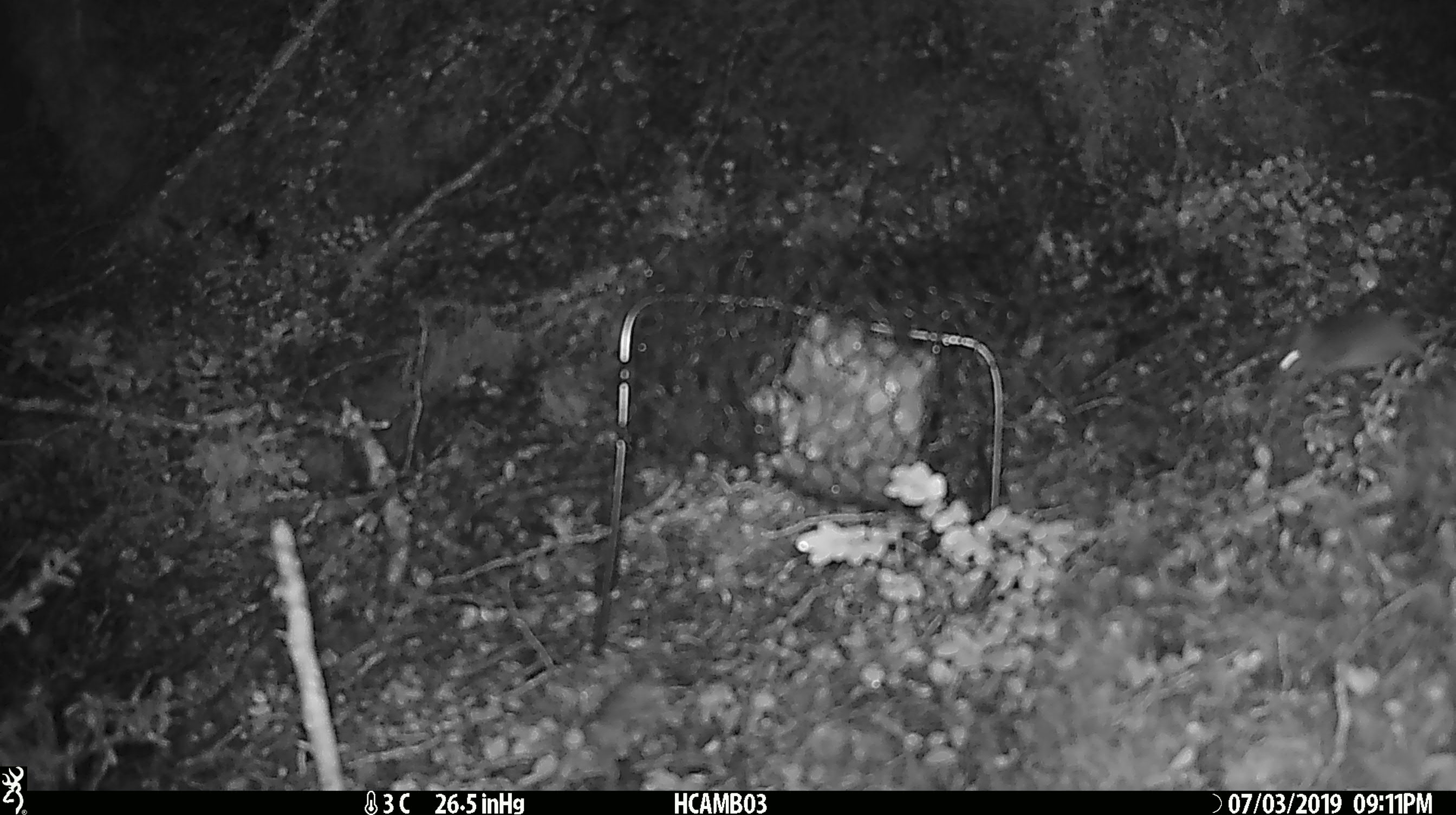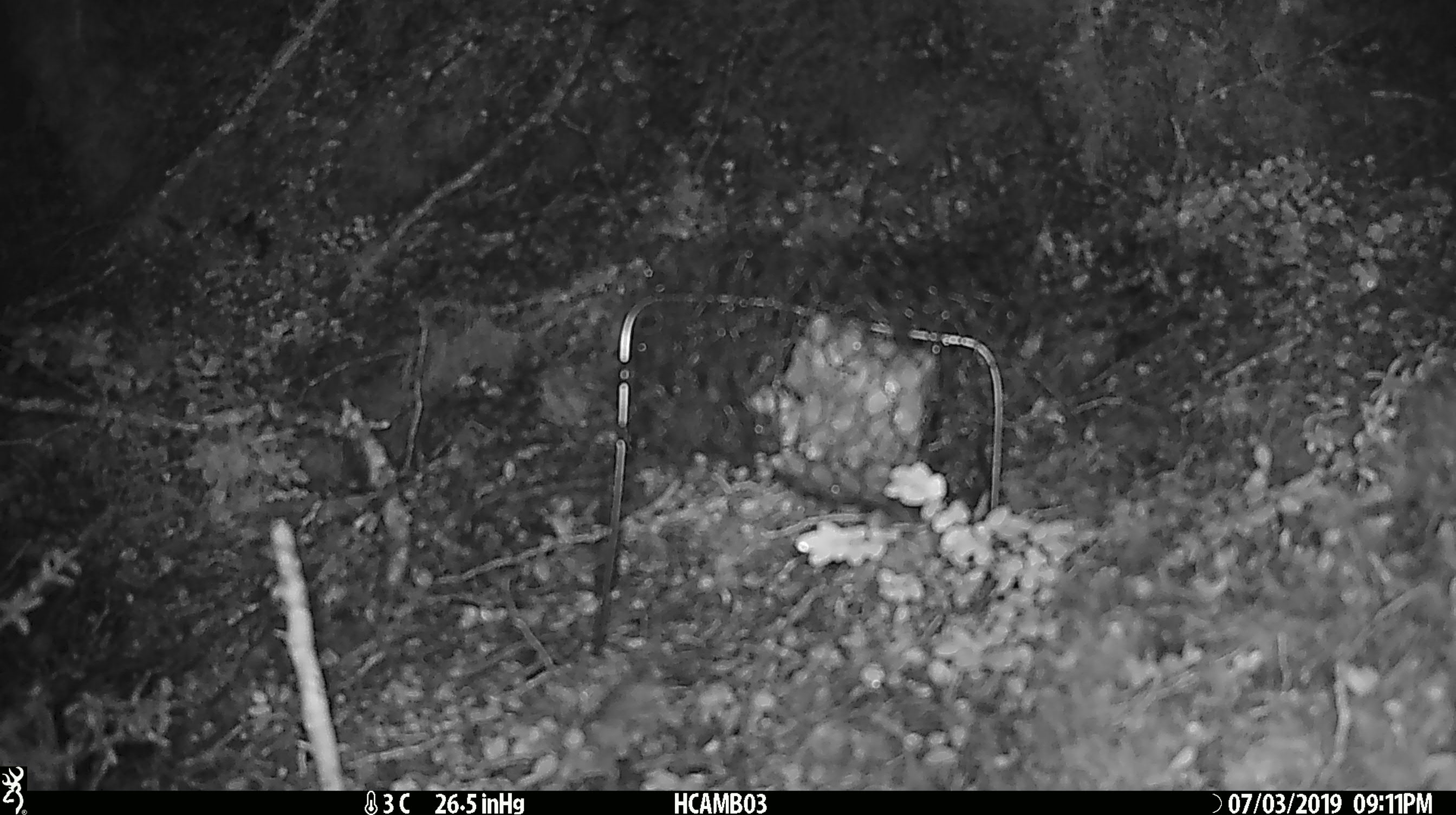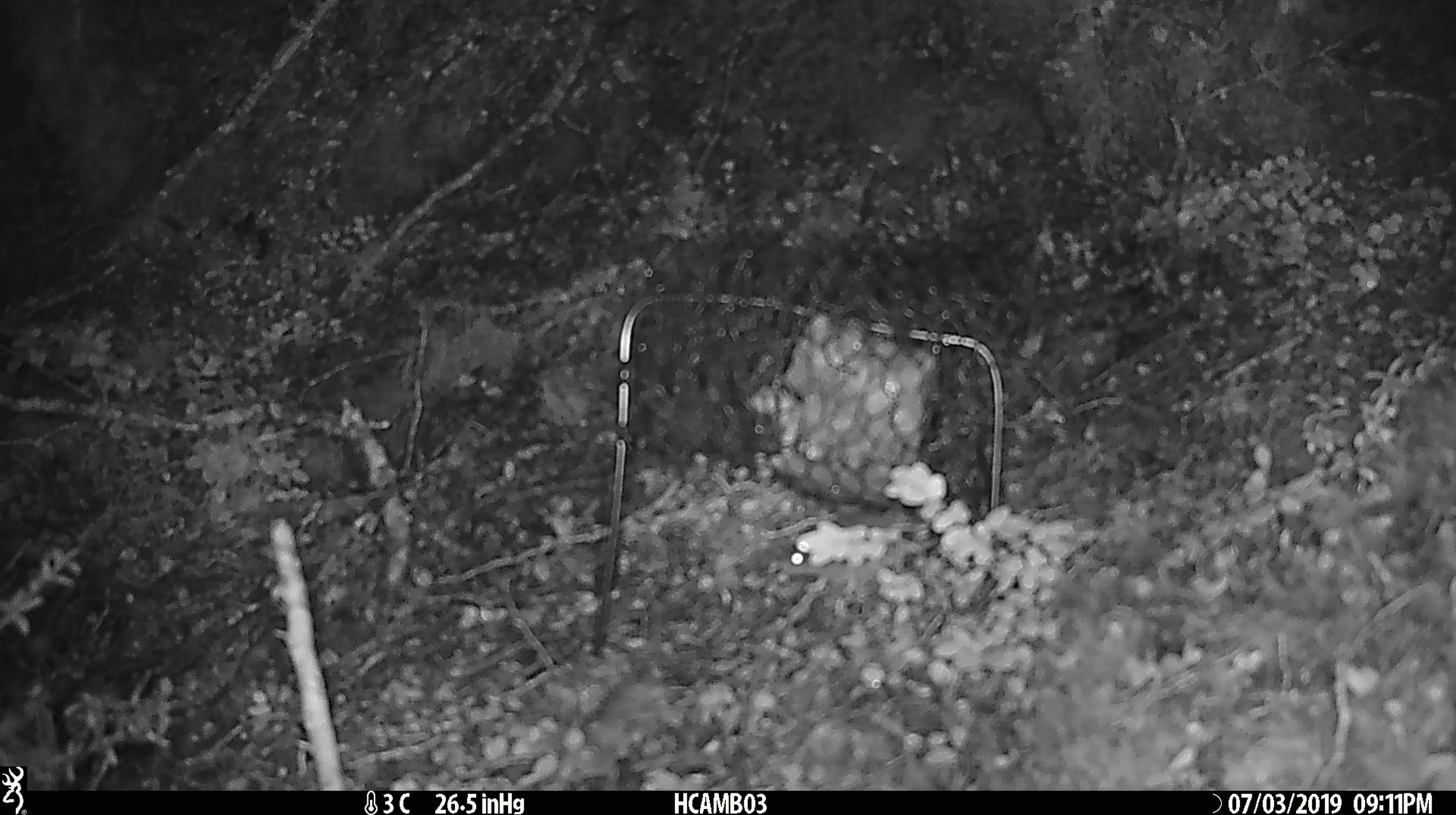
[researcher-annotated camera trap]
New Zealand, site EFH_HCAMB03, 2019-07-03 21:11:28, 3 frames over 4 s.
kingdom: Animalia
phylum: Chordata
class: Mammalia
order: Rodentia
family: Muridae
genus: Mus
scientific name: Mus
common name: mouse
Mouse (Mus).